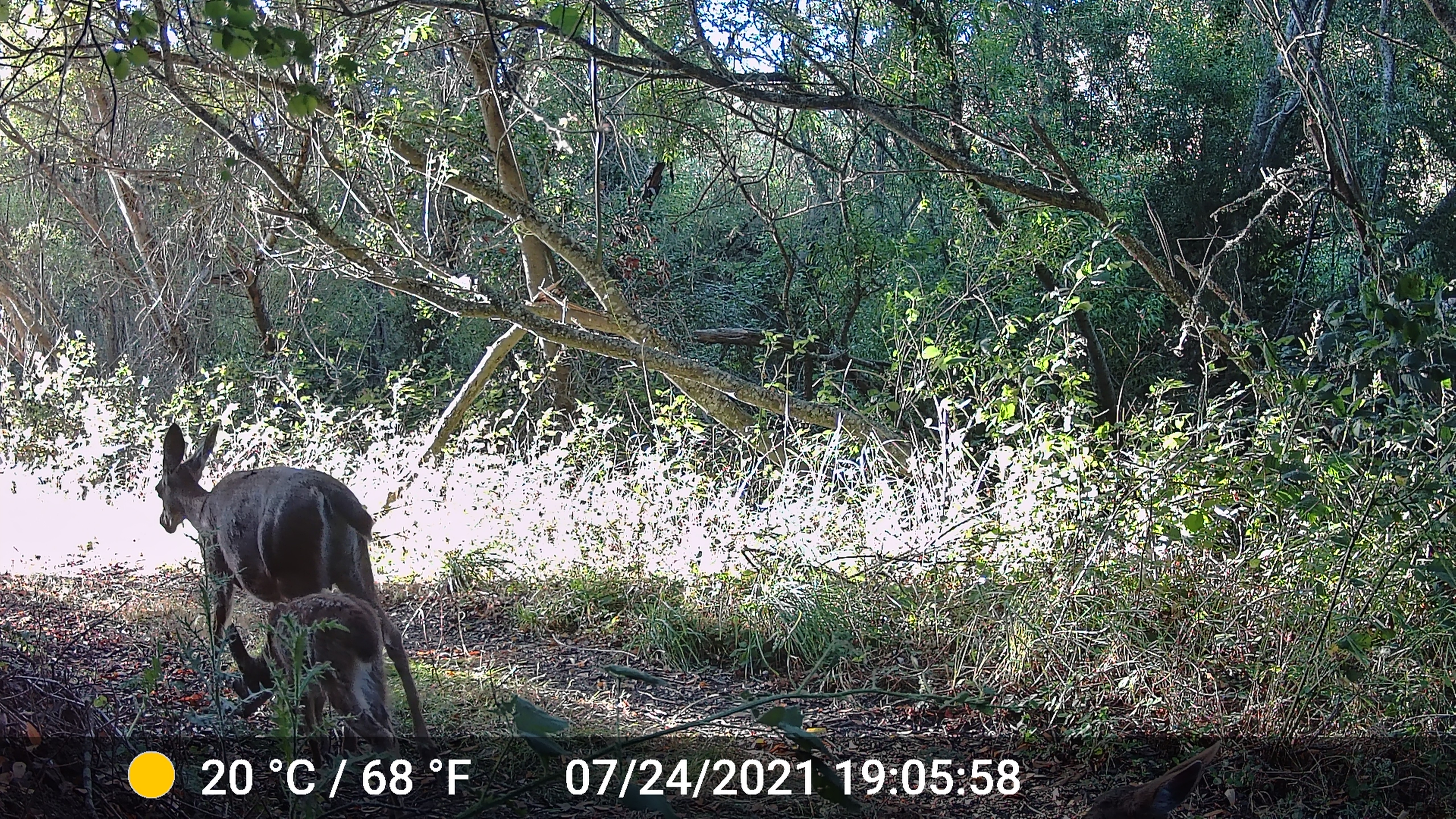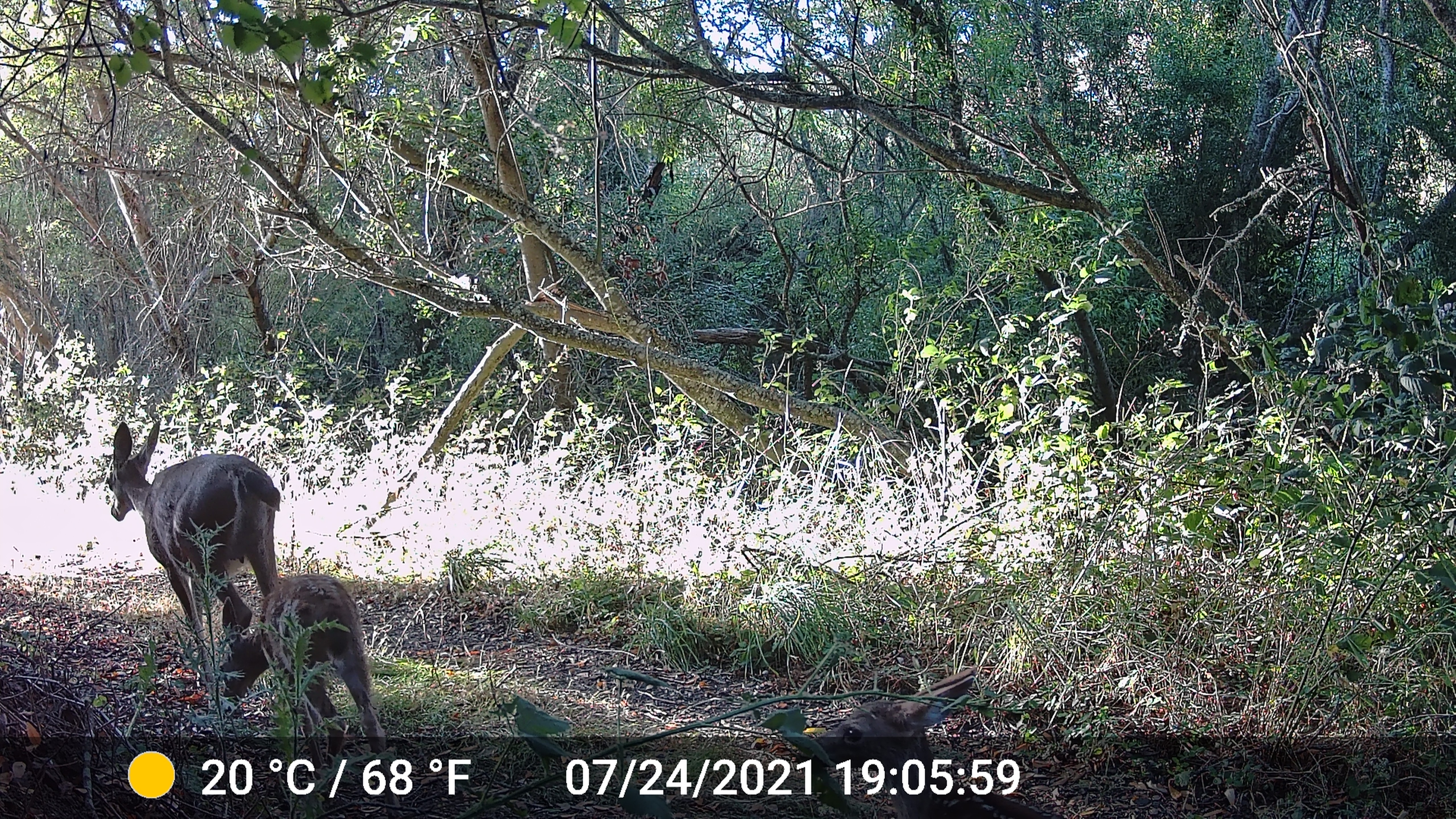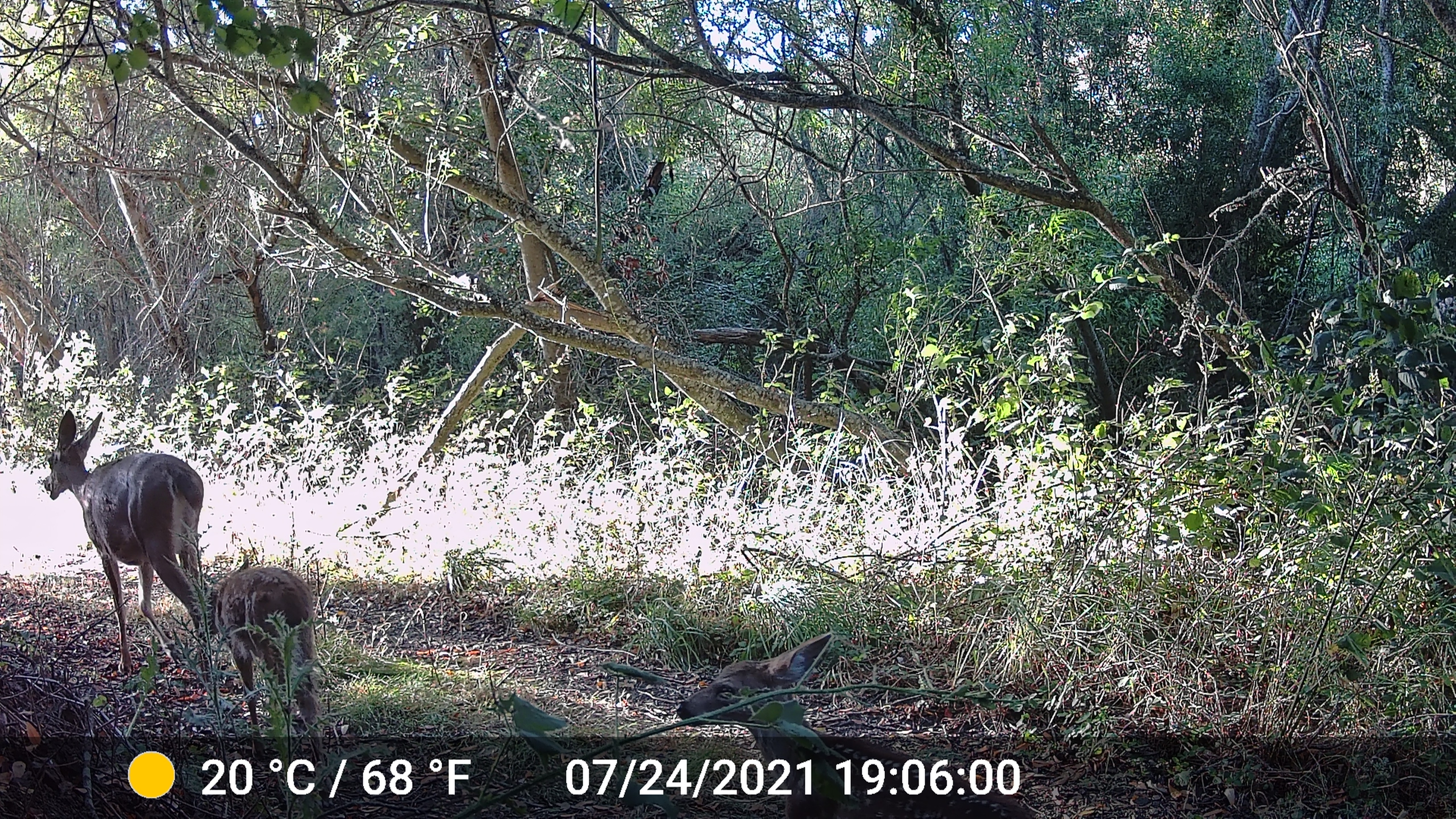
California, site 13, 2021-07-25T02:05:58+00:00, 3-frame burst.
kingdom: Animalia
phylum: Chordata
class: Mammalia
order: Artiodactyla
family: Cervidae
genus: Odocoileus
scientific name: Odocoileus hemionus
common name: mule deer